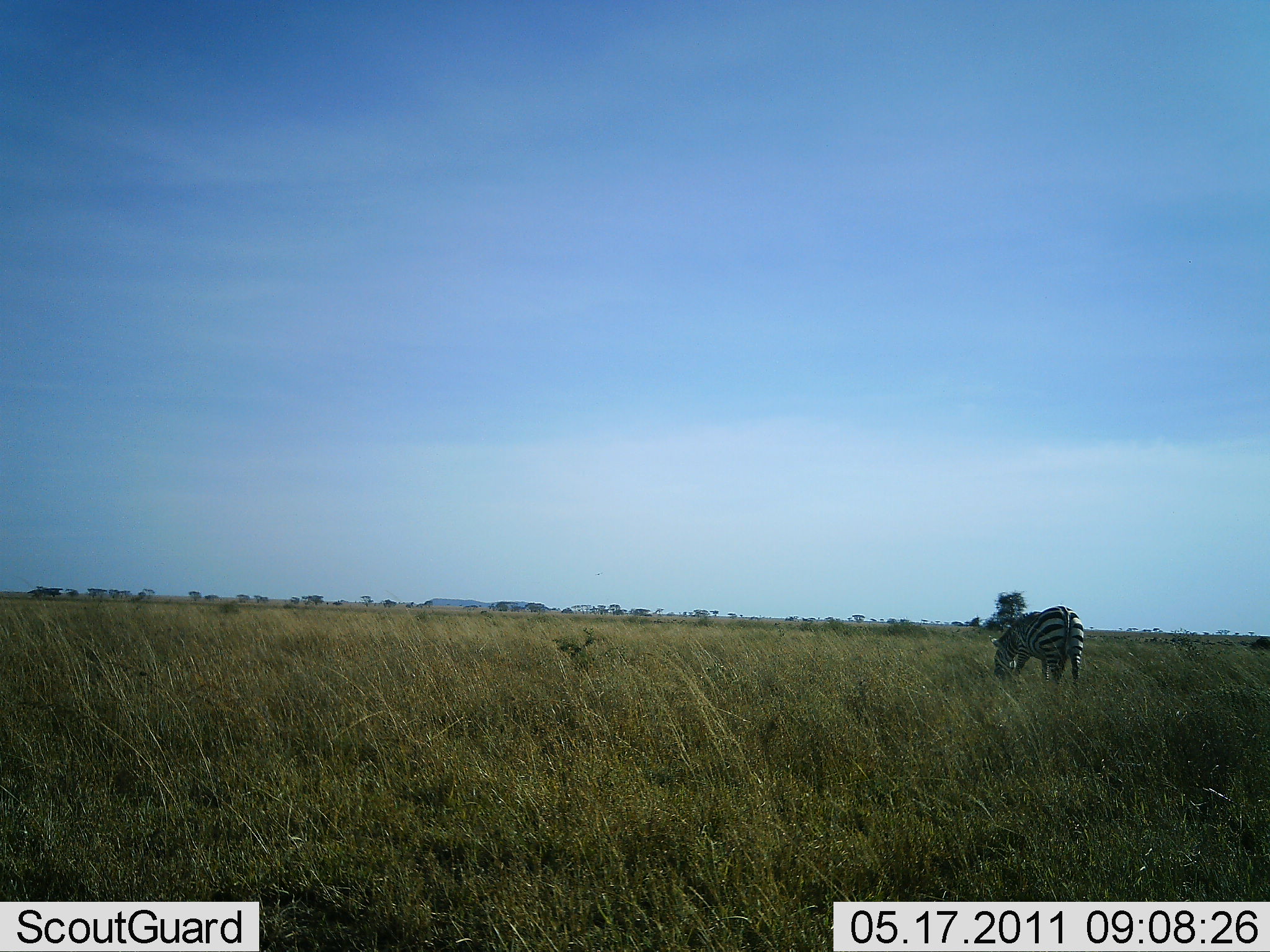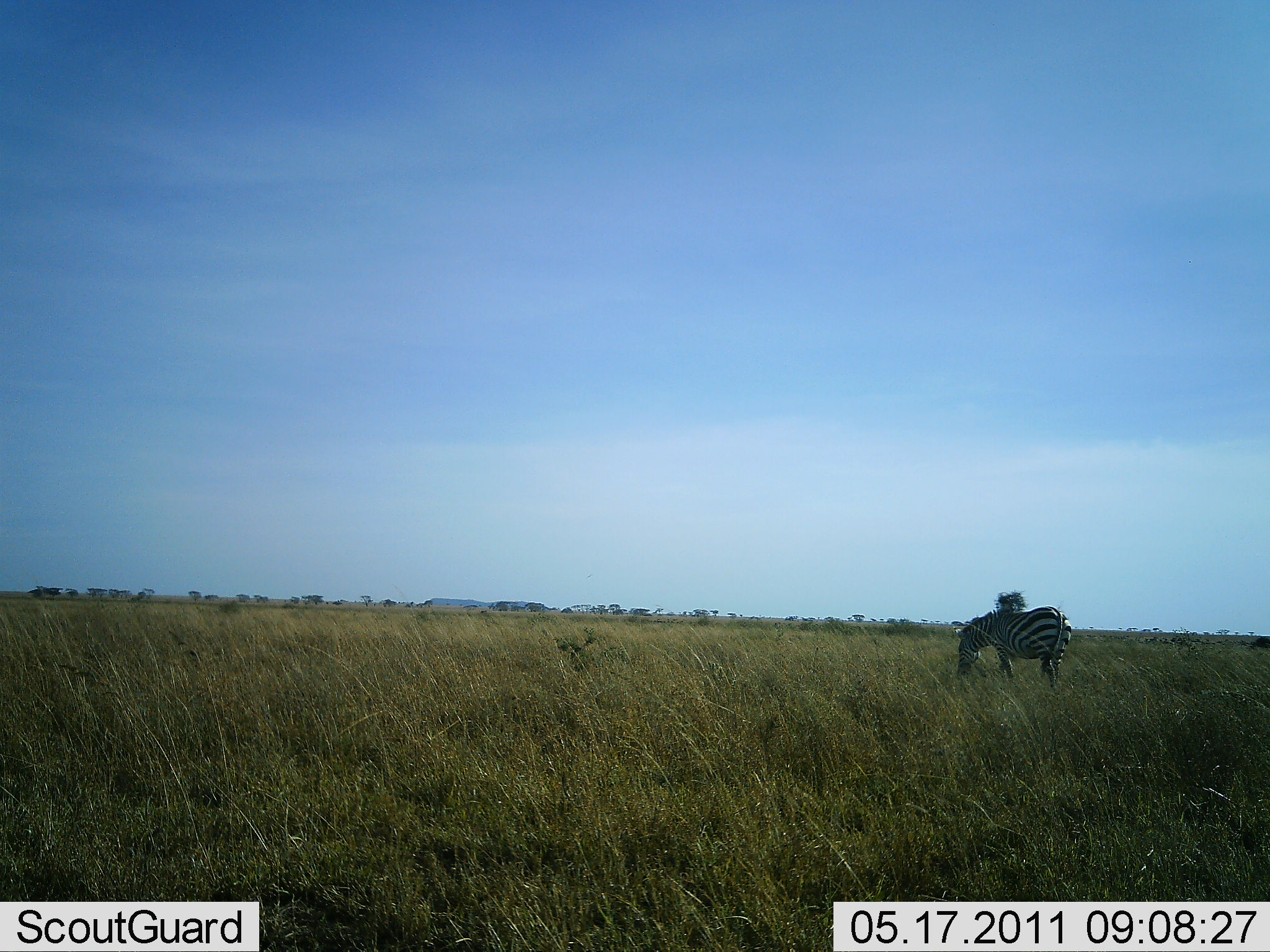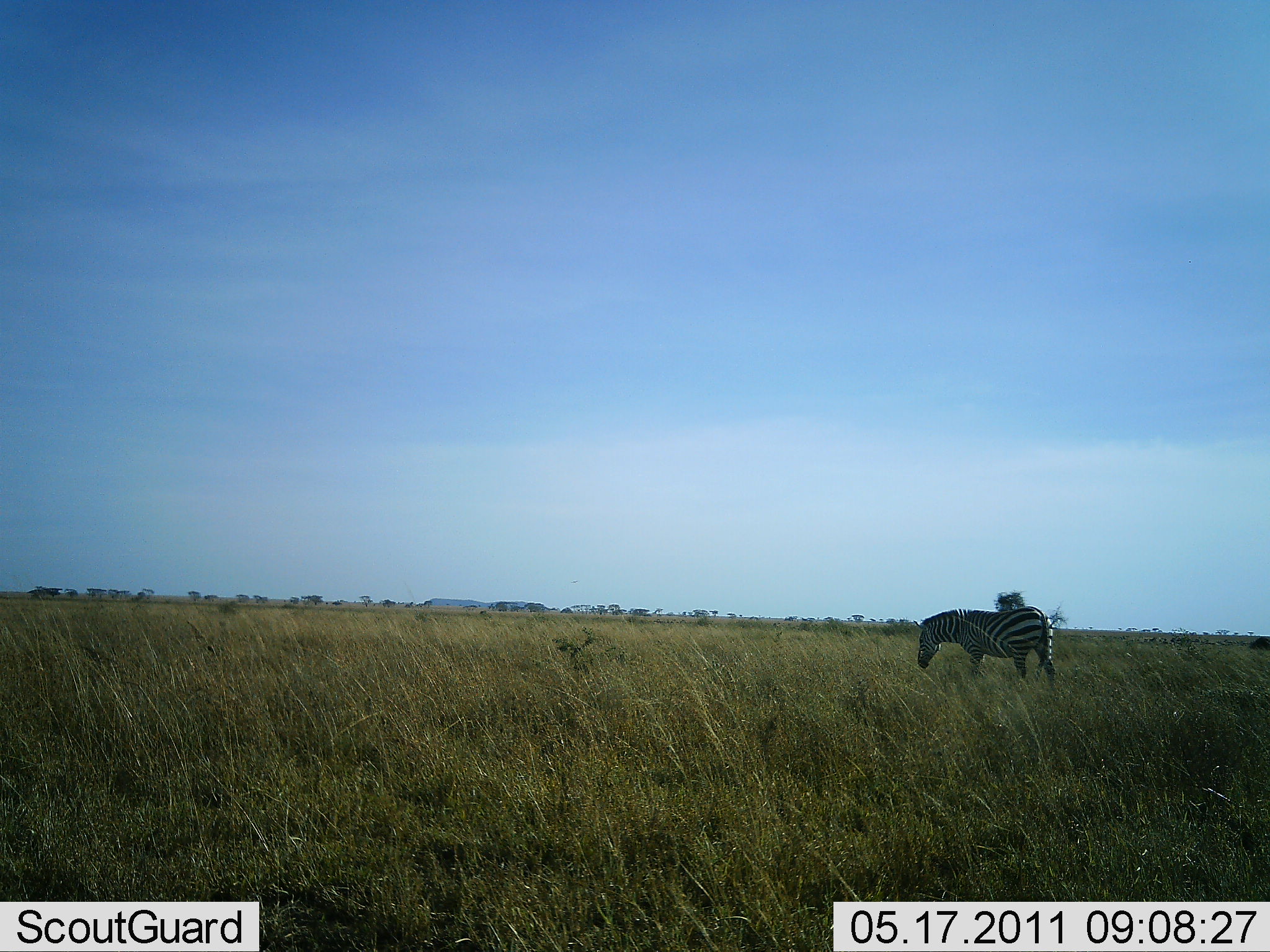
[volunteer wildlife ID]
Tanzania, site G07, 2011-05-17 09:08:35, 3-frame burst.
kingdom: Animalia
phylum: Chordata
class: Mammalia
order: Perissodactyla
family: Equidae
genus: Equus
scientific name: Equus quagga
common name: plains zebra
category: zebra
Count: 1.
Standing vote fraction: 18%.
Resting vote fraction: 0%.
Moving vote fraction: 18%.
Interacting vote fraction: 0%.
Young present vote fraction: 0%.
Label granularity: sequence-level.